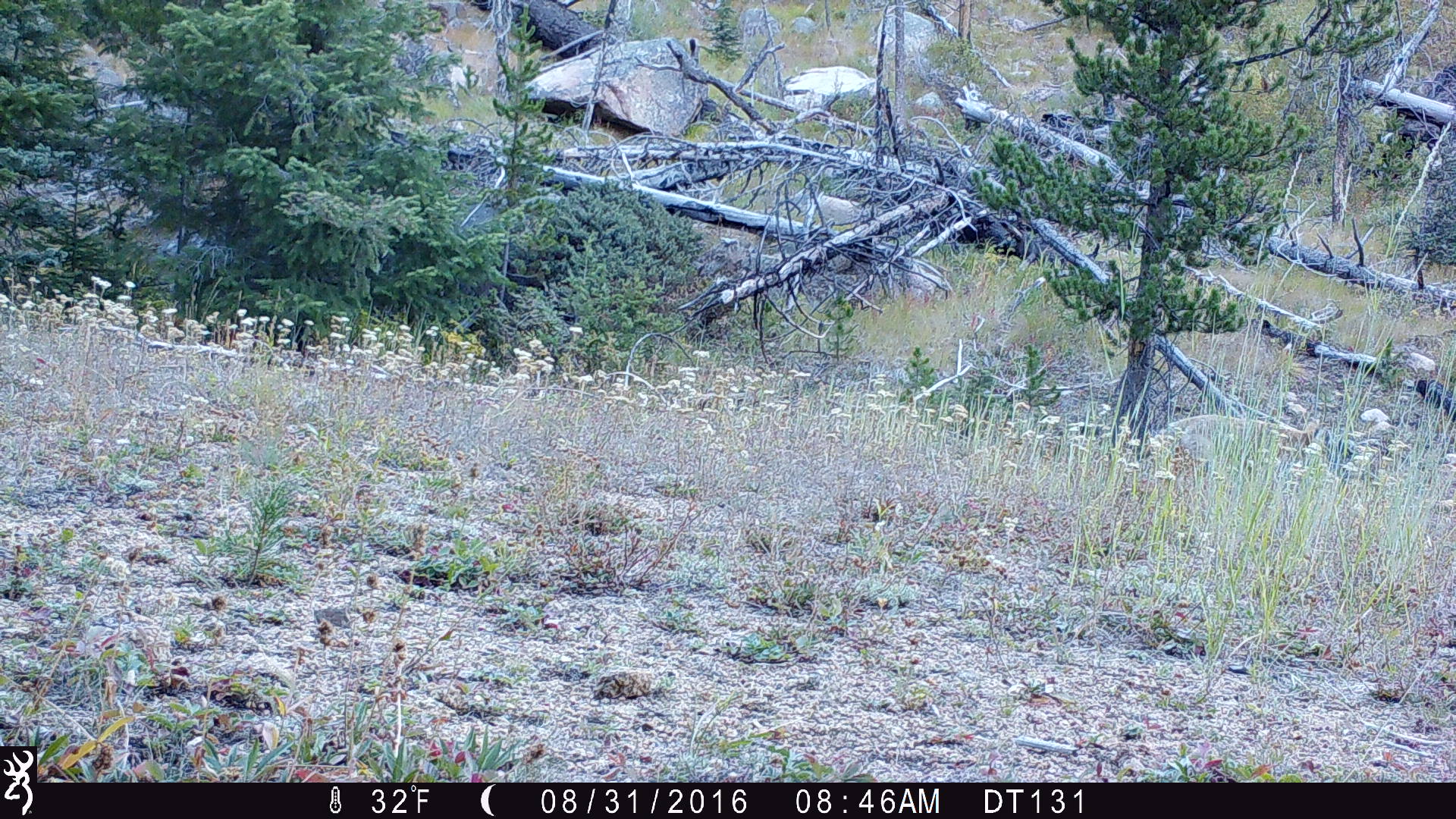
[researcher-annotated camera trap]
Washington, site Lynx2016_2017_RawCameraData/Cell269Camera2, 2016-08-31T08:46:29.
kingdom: Animalia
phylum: Chordata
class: Mammalia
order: Carnivora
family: Canidae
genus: Canis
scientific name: Canis latrans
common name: coyote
Canis latrans (coyote). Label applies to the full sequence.